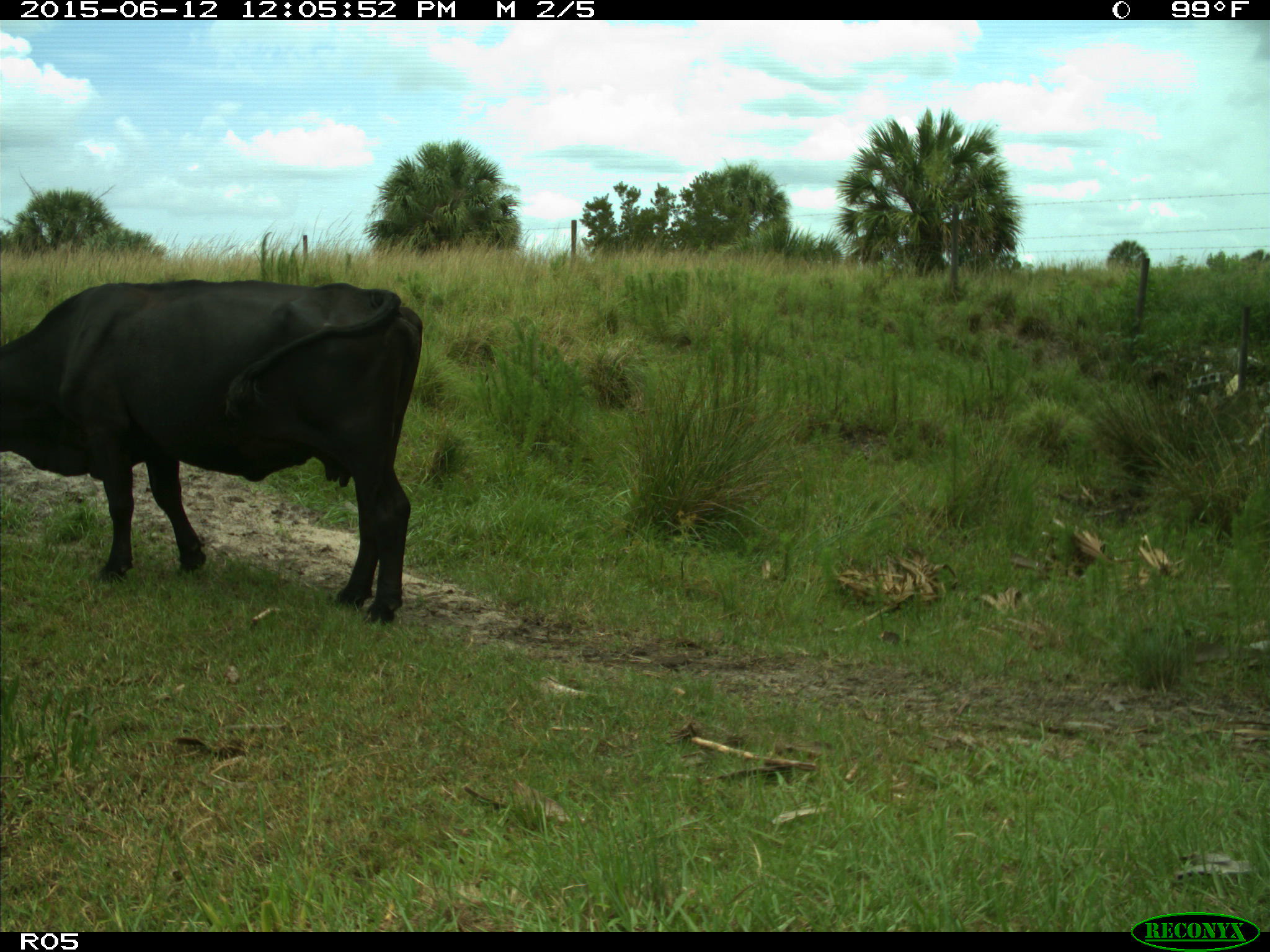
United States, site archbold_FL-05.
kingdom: Animalia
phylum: Chordata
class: Mammalia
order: Artiodactyla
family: Bovidae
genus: Bos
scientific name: Bos taurus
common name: domestic cow